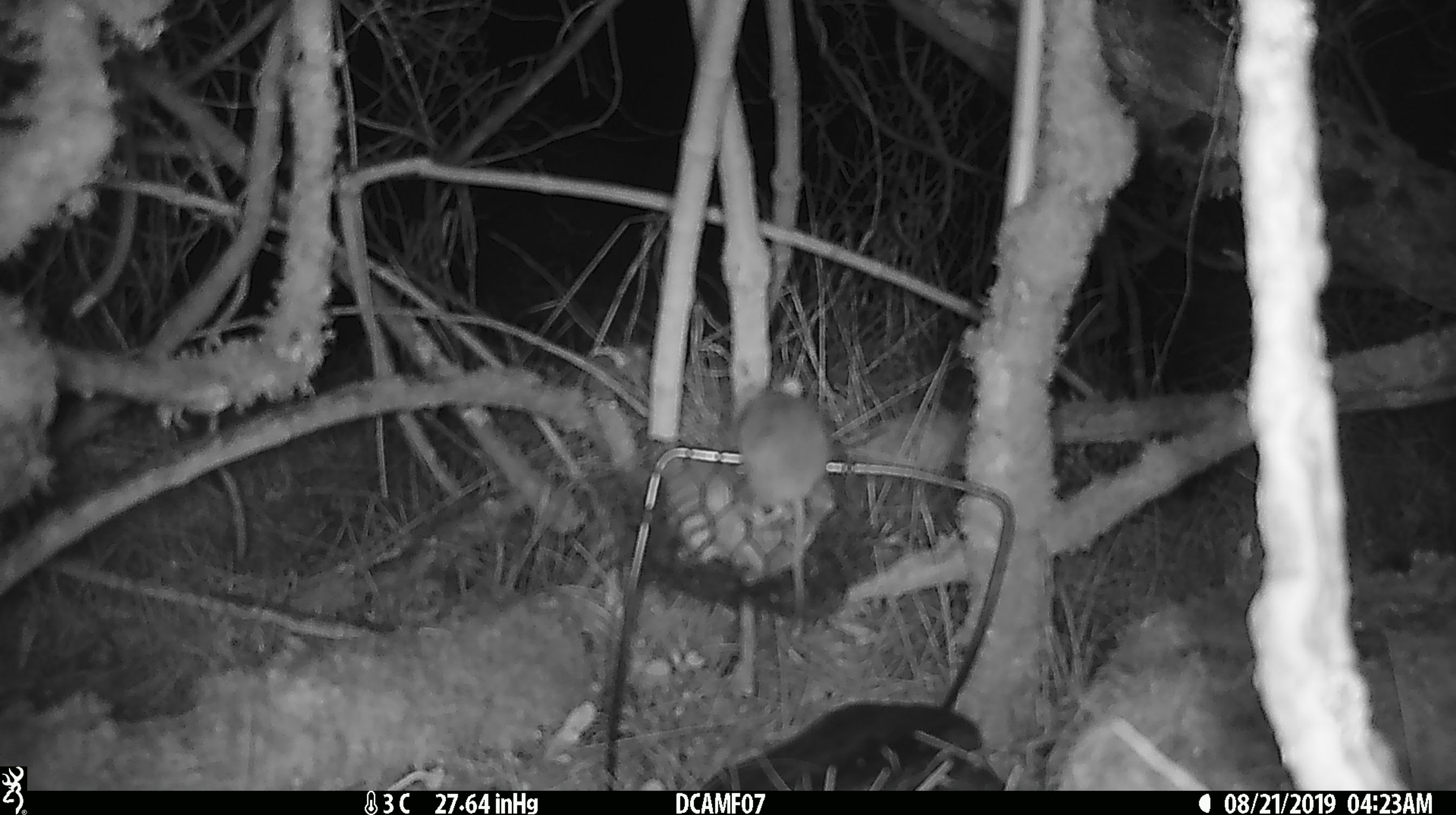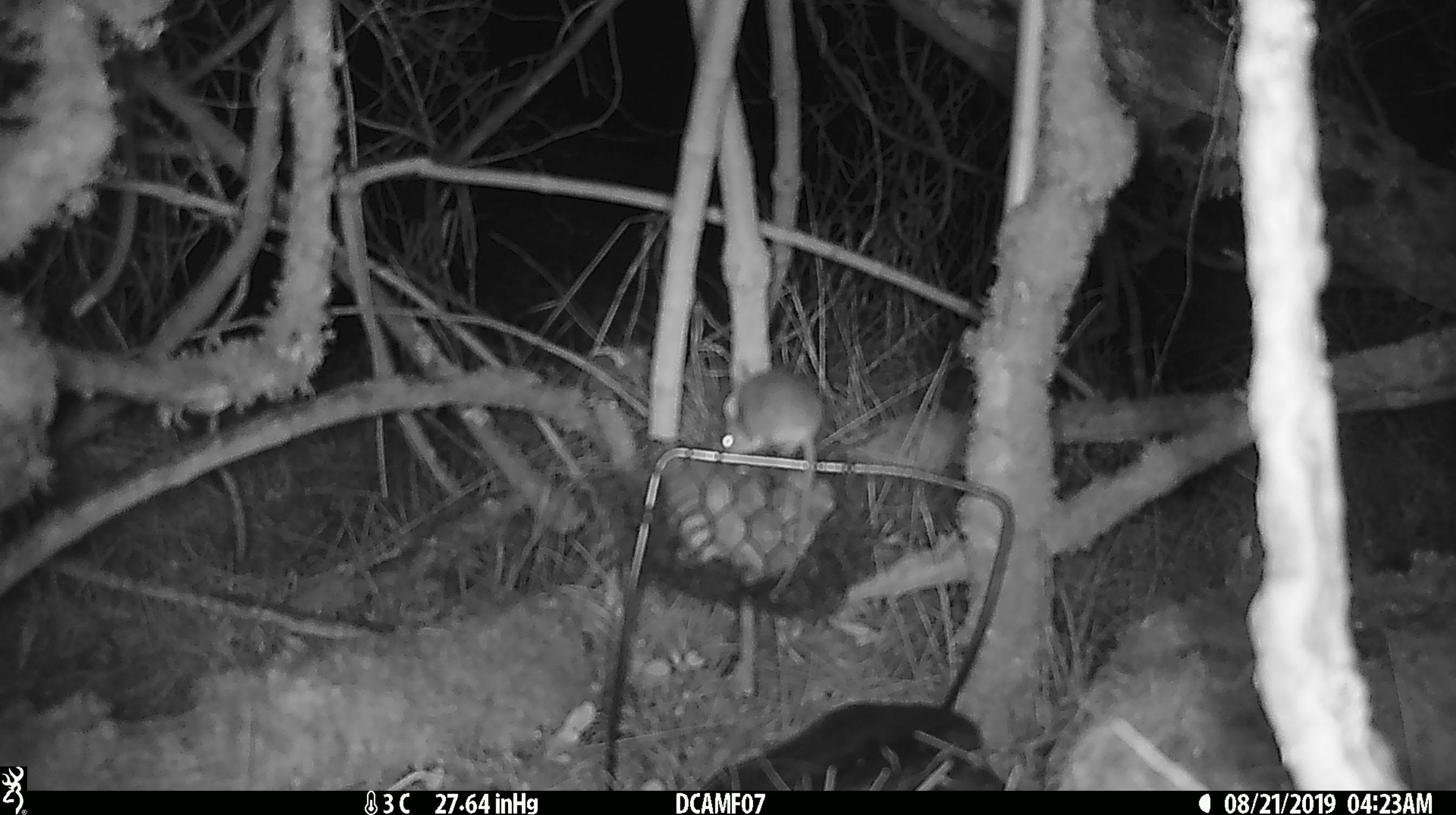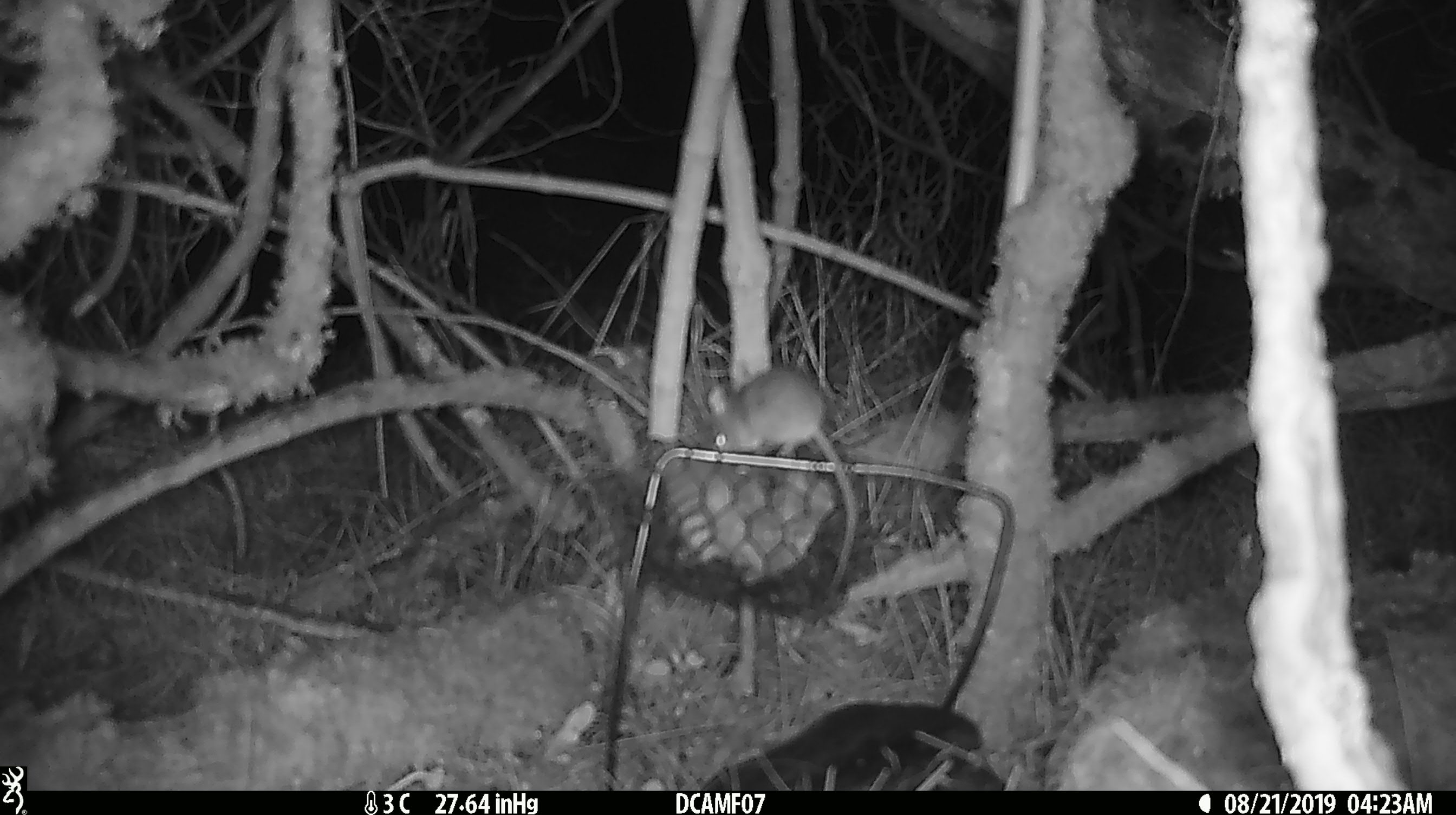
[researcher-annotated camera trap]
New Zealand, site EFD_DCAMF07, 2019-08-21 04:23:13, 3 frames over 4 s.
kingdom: Animalia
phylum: Chordata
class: Mammalia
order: Rodentia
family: Muridae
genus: Mus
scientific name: Mus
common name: mouse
Mouse (Mus).